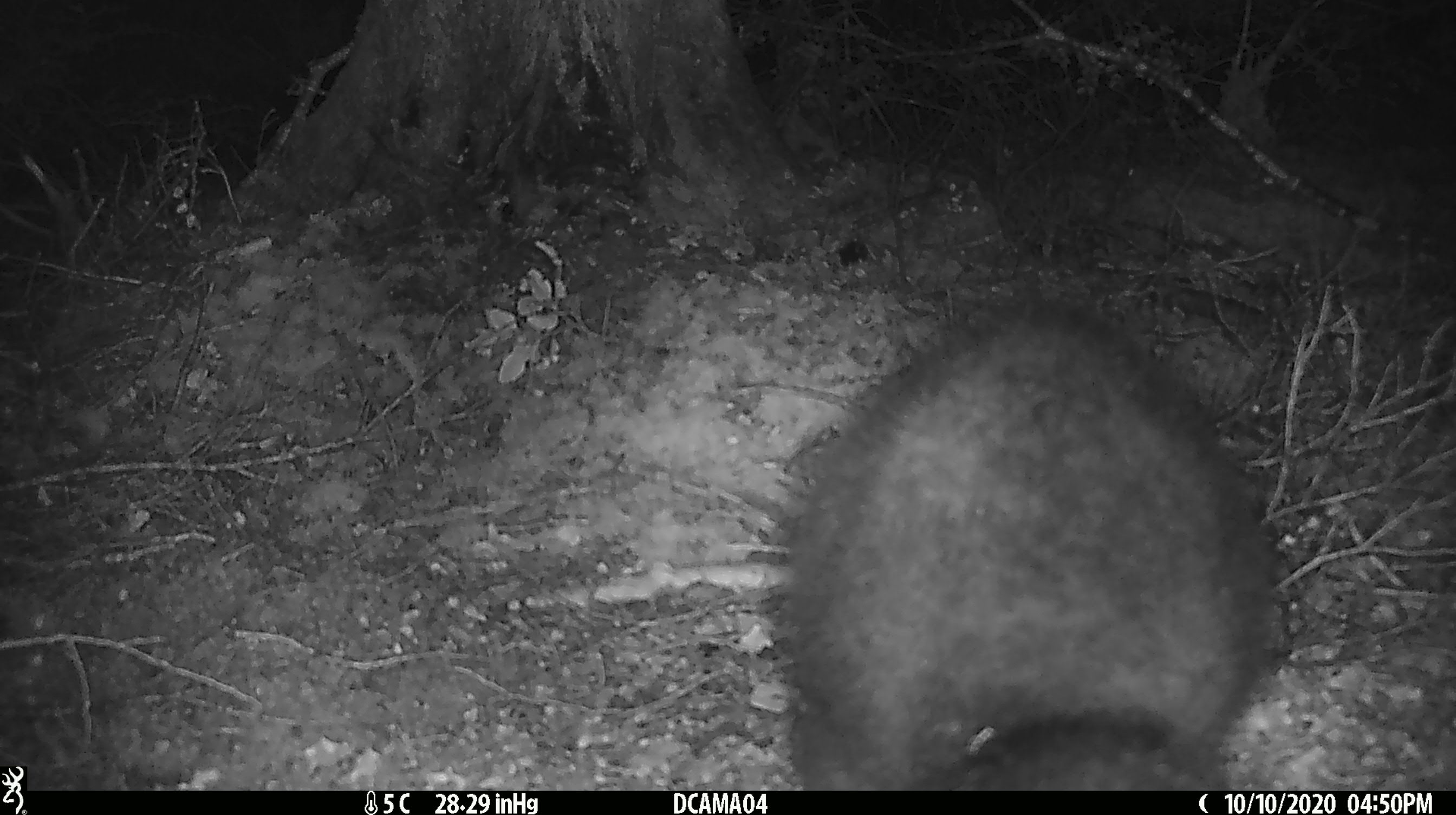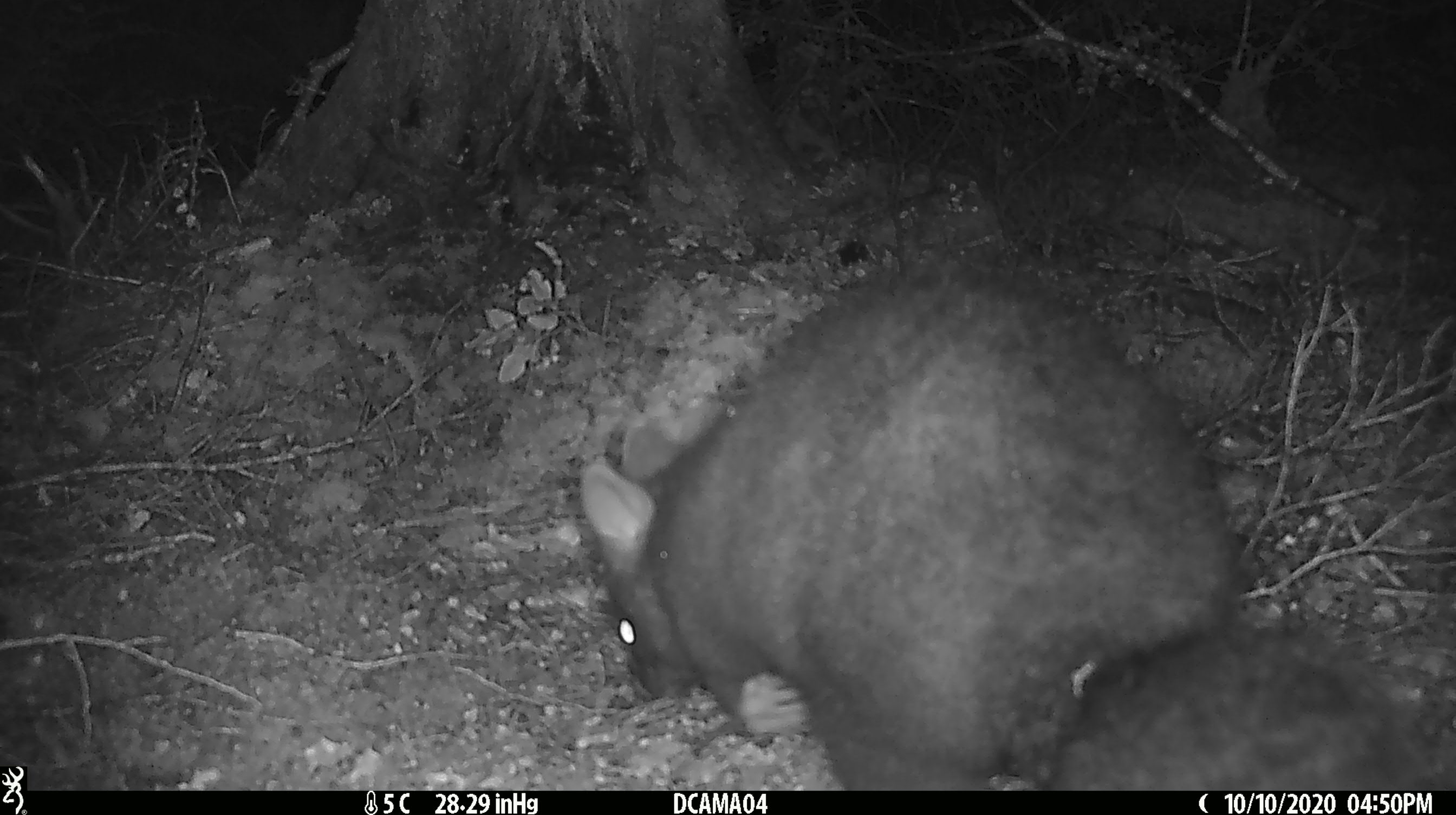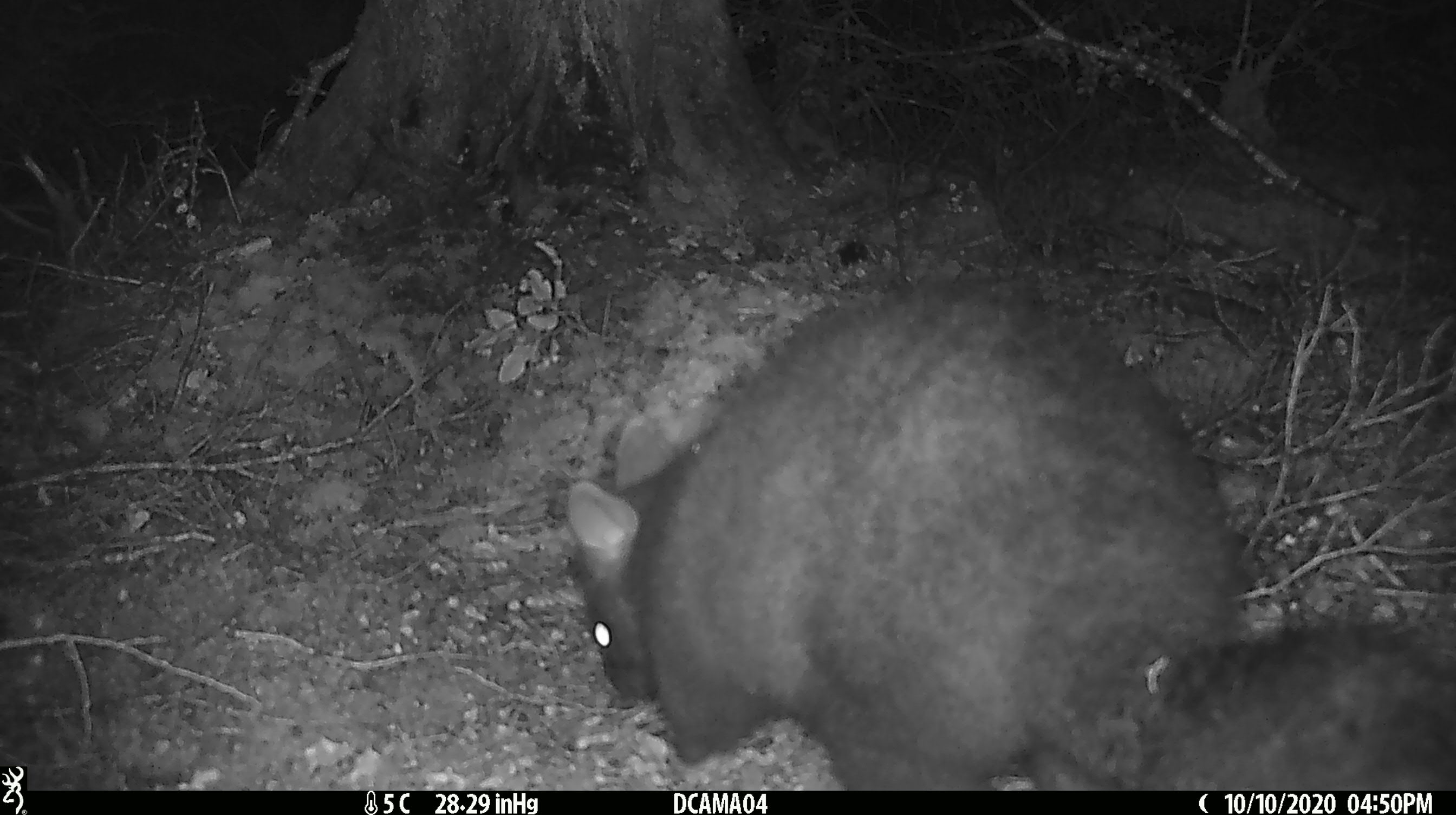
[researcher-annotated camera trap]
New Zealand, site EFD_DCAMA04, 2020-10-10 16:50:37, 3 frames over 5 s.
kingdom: Animalia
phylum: Chordata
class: Mammalia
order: Diprotodontia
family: Phalangeridae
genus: Trichosurus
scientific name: Trichosurus vulpecula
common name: common brushtail possum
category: possum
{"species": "possum (common brushtail possum) (Trichosurus vulpecula)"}